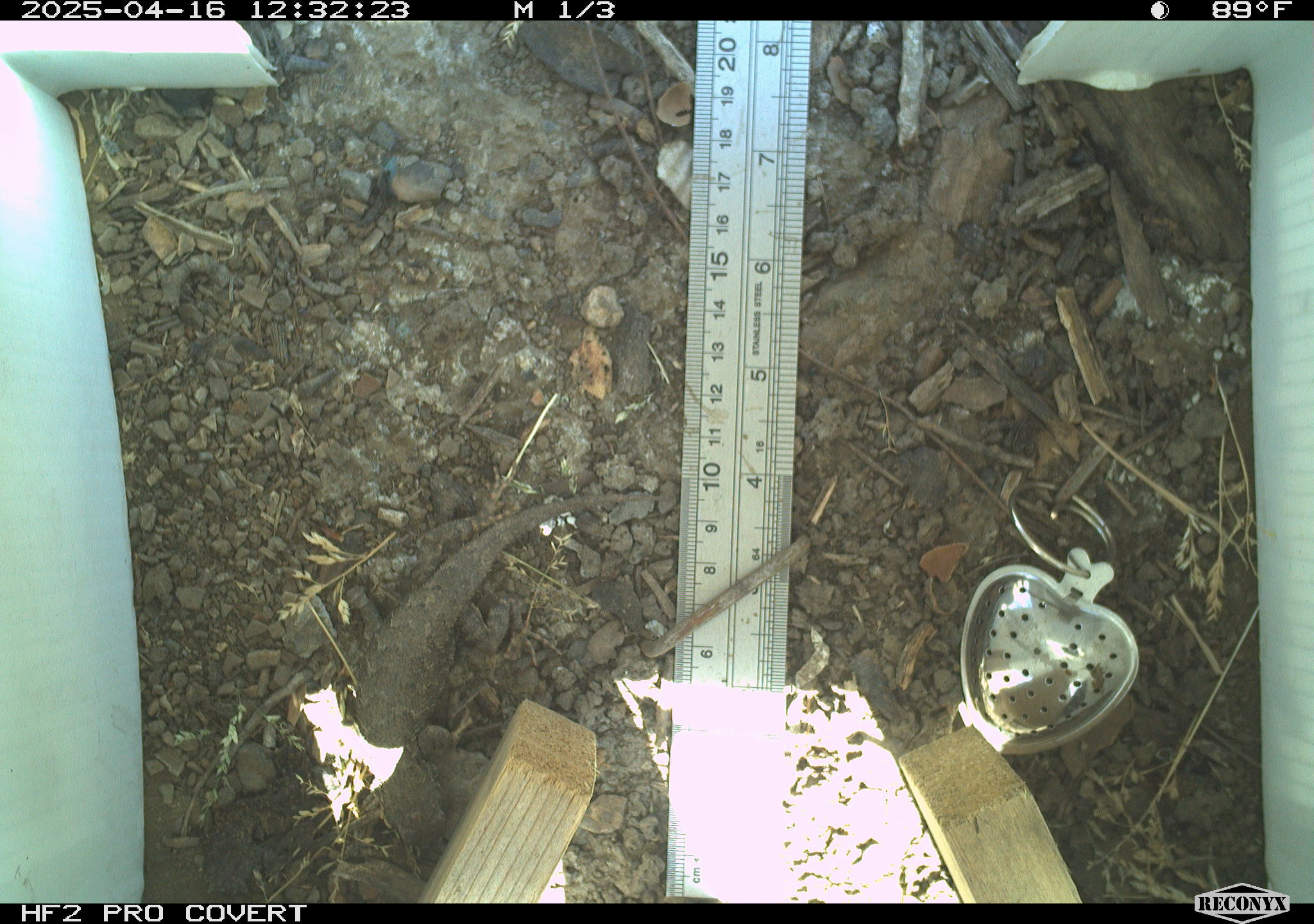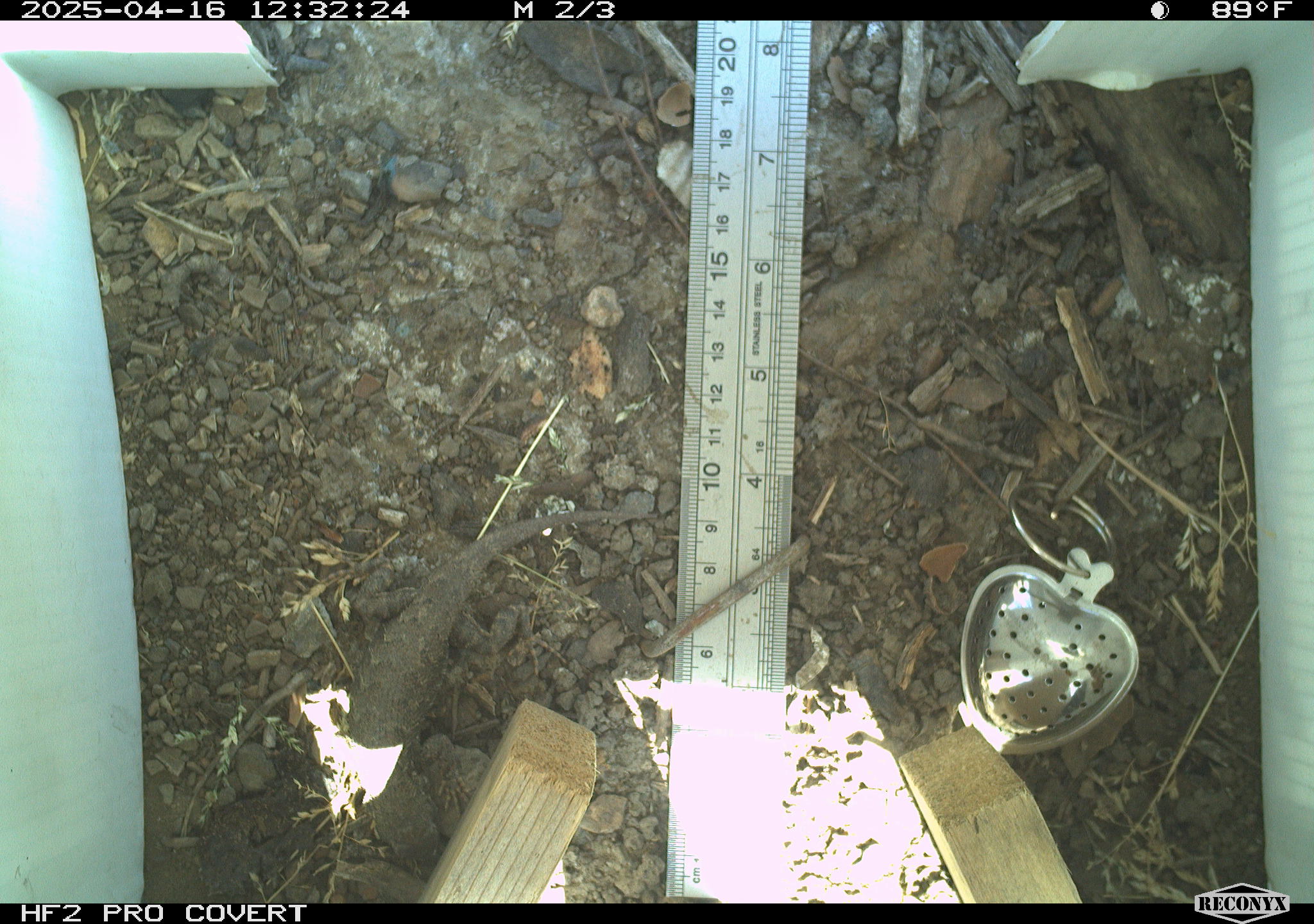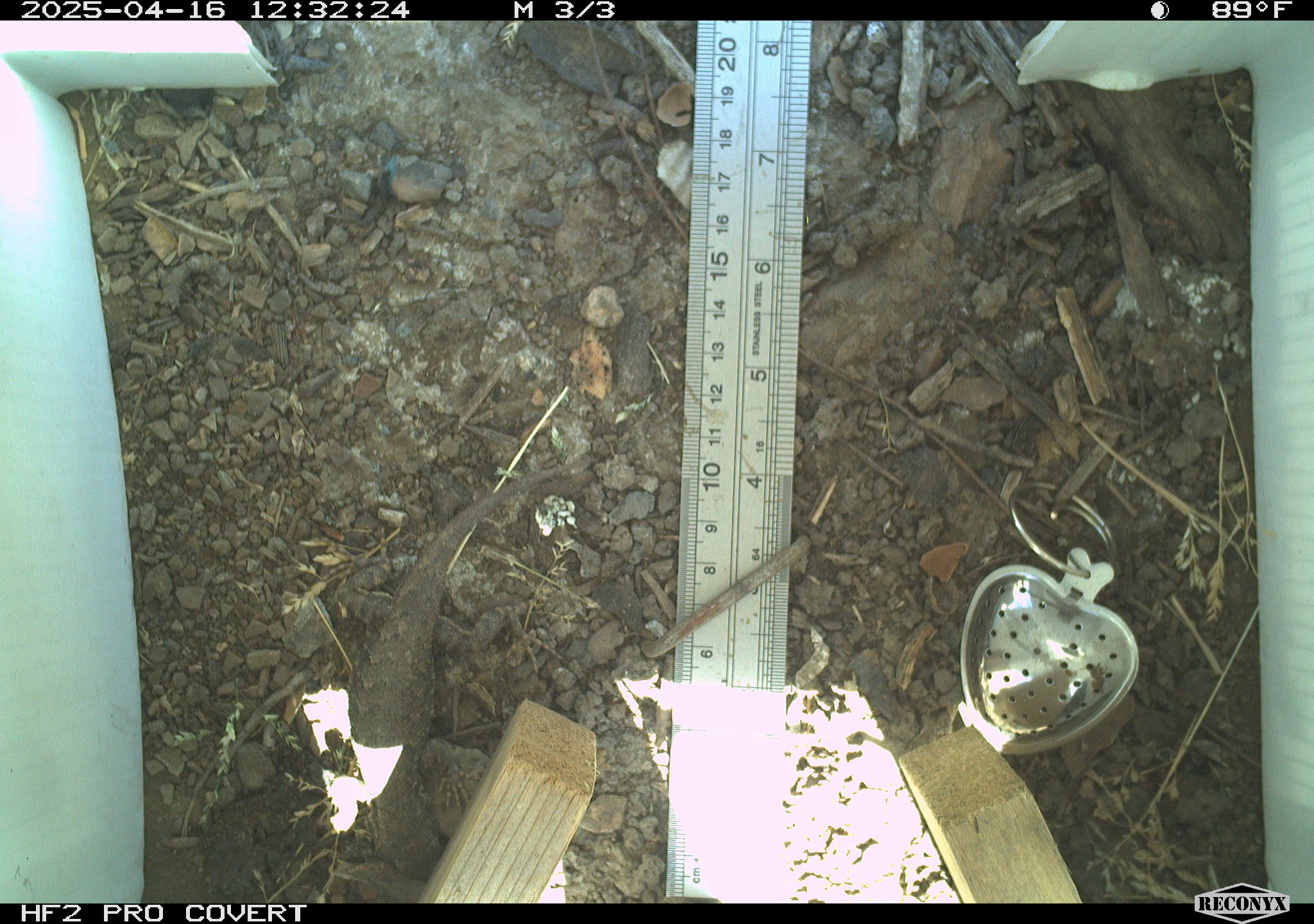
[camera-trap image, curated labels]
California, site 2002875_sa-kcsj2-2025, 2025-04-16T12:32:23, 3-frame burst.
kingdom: Animalia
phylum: Chordata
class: Reptilia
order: Squamata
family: Phrynosomatidae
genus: Sceloporus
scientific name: Sceloporus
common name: spiny lizards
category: sceloporus species